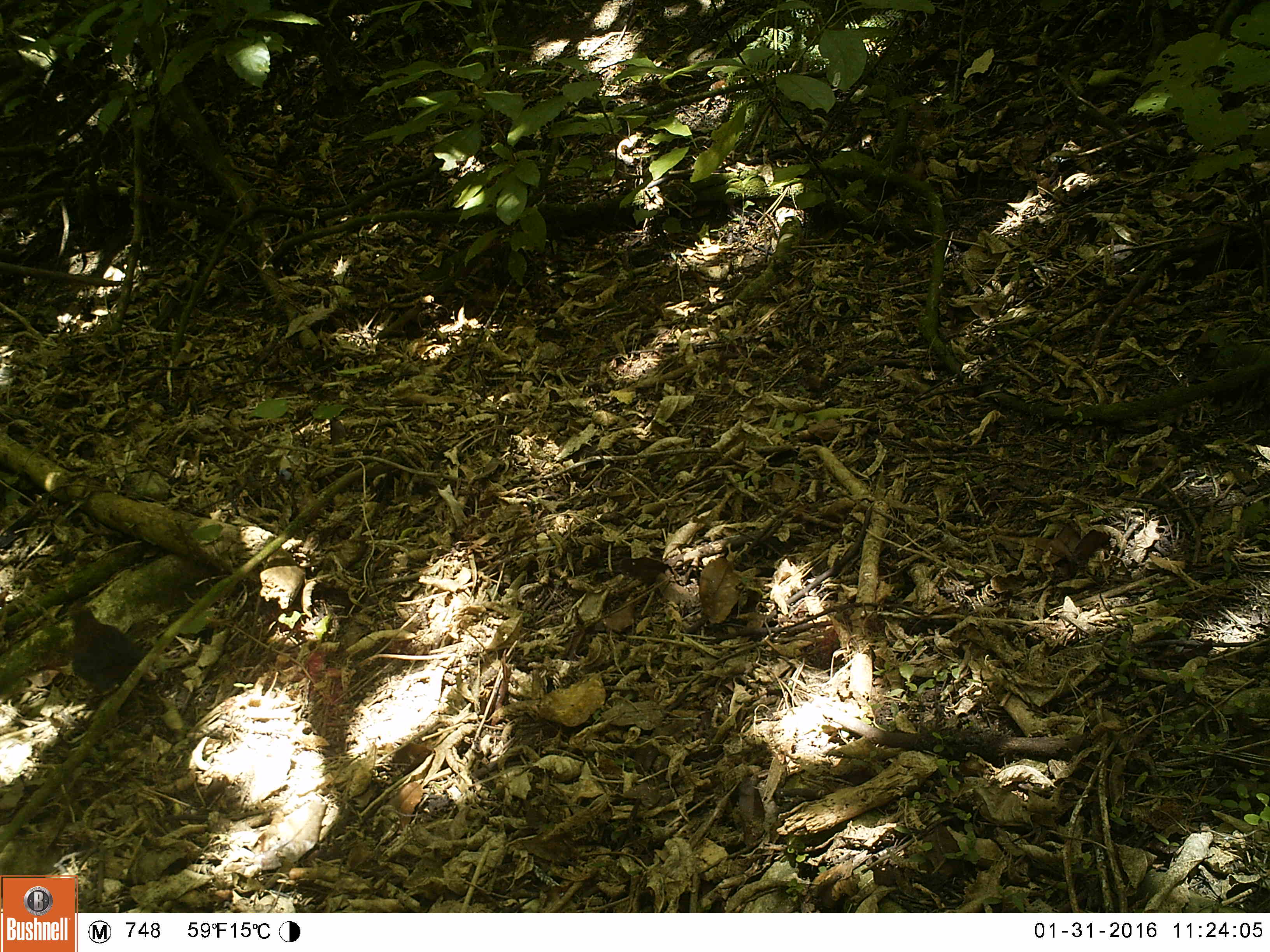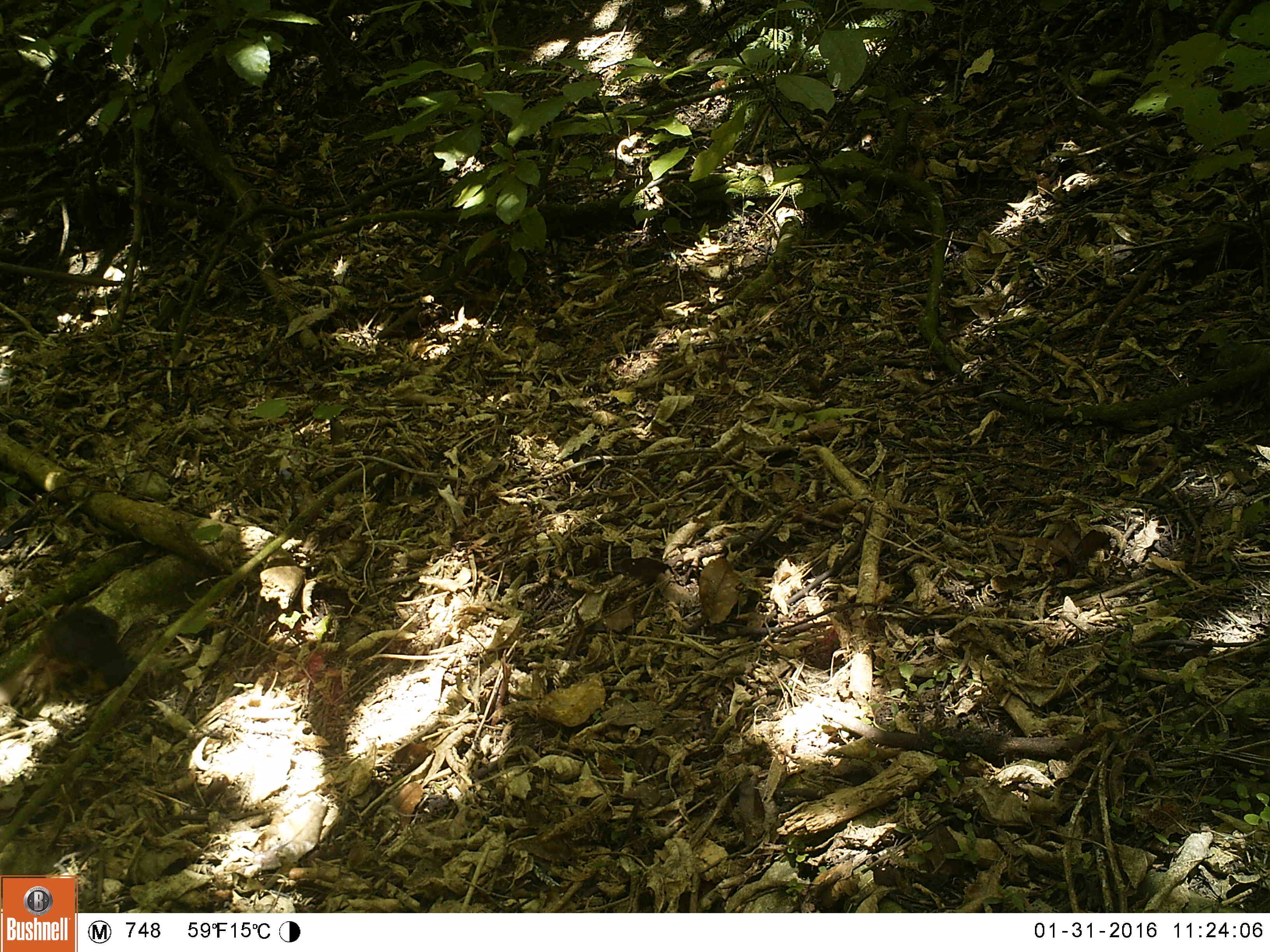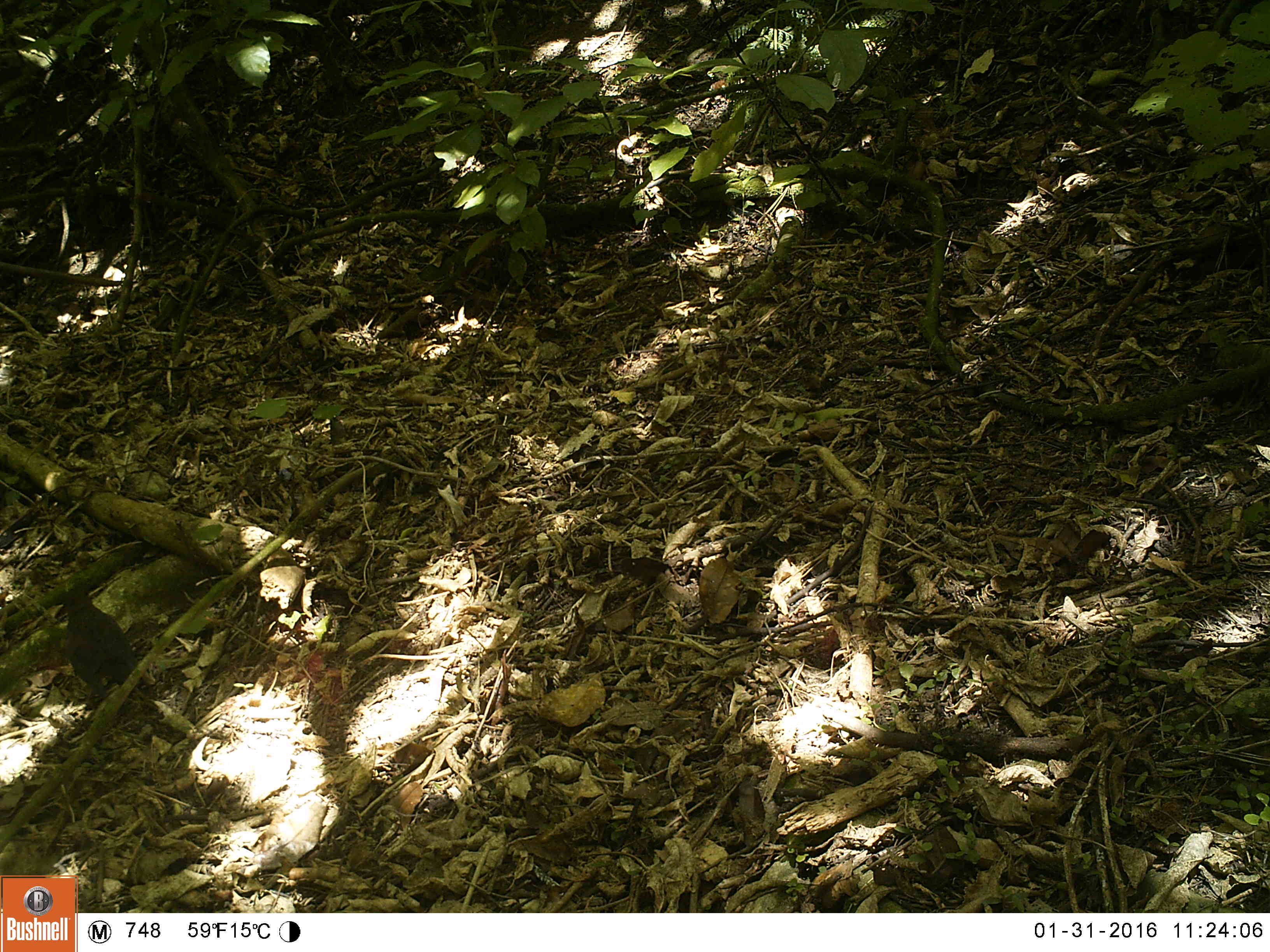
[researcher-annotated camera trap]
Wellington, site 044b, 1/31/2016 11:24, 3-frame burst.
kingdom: Animalia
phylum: Chordata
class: Aves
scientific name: Aves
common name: bird